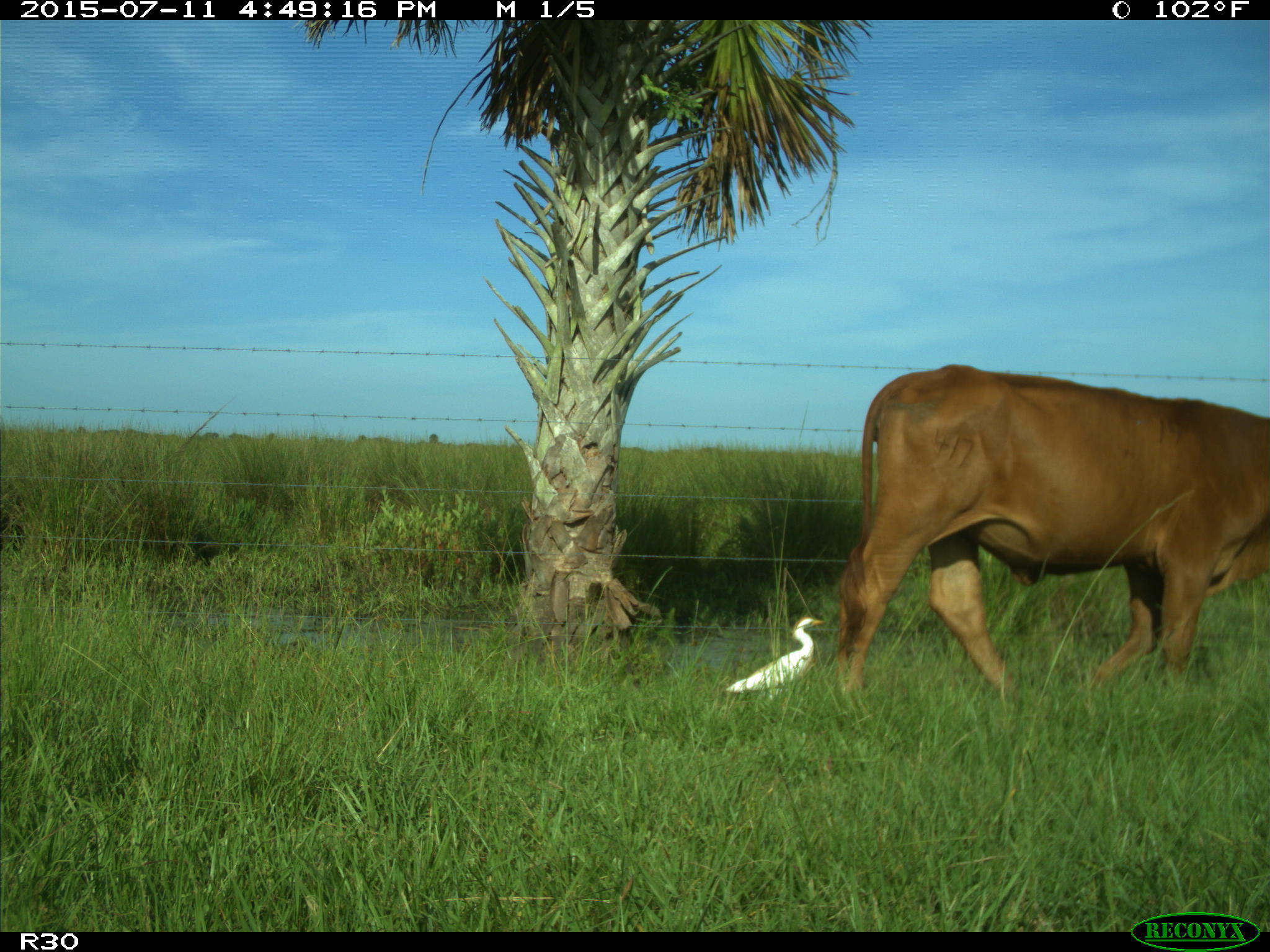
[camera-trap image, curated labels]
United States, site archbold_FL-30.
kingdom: Animalia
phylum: Chordata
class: Mammalia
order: Artiodactyla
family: Bovidae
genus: Bos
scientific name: Bos taurus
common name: domestic cow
Bos taurus (domestic cow).